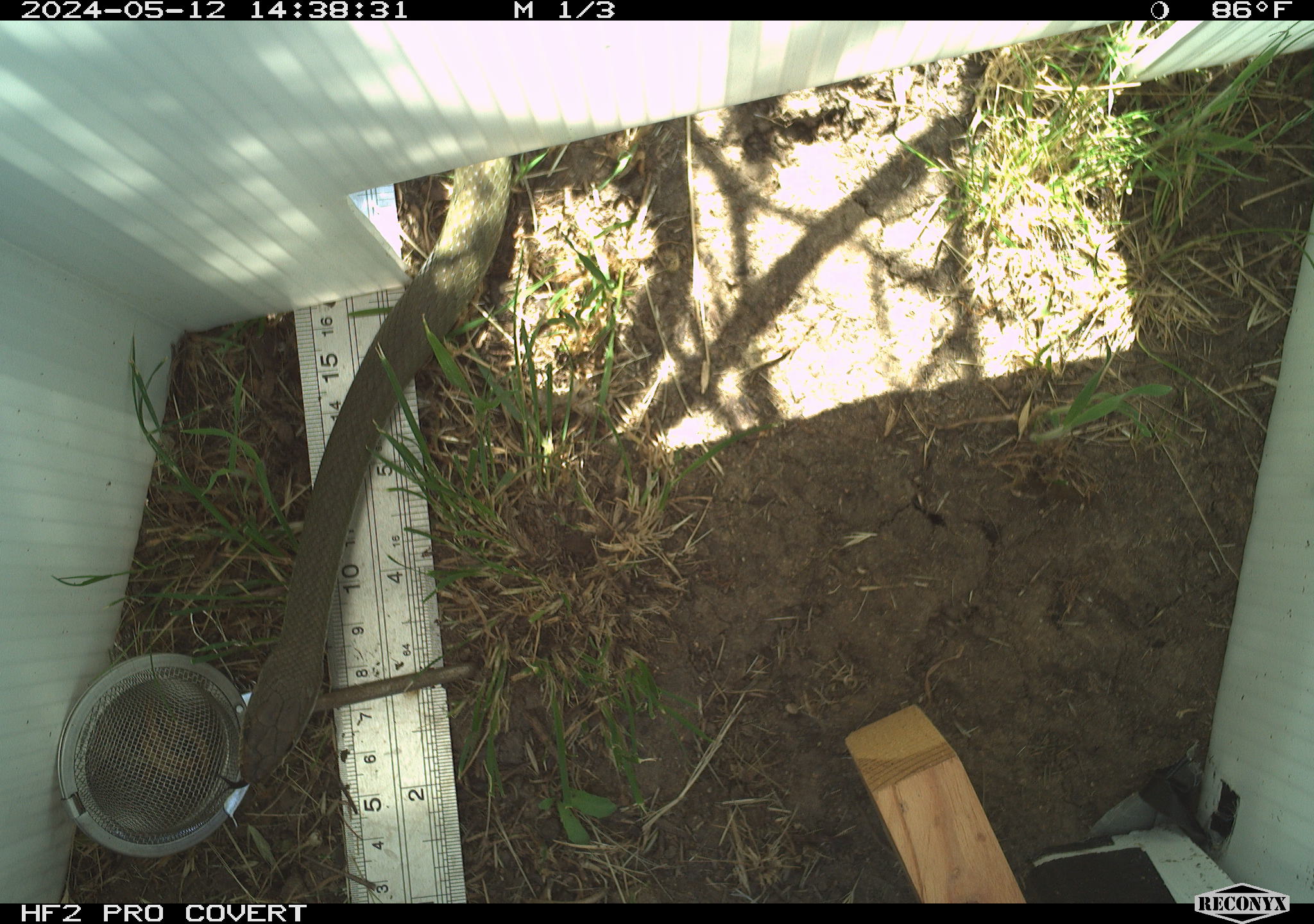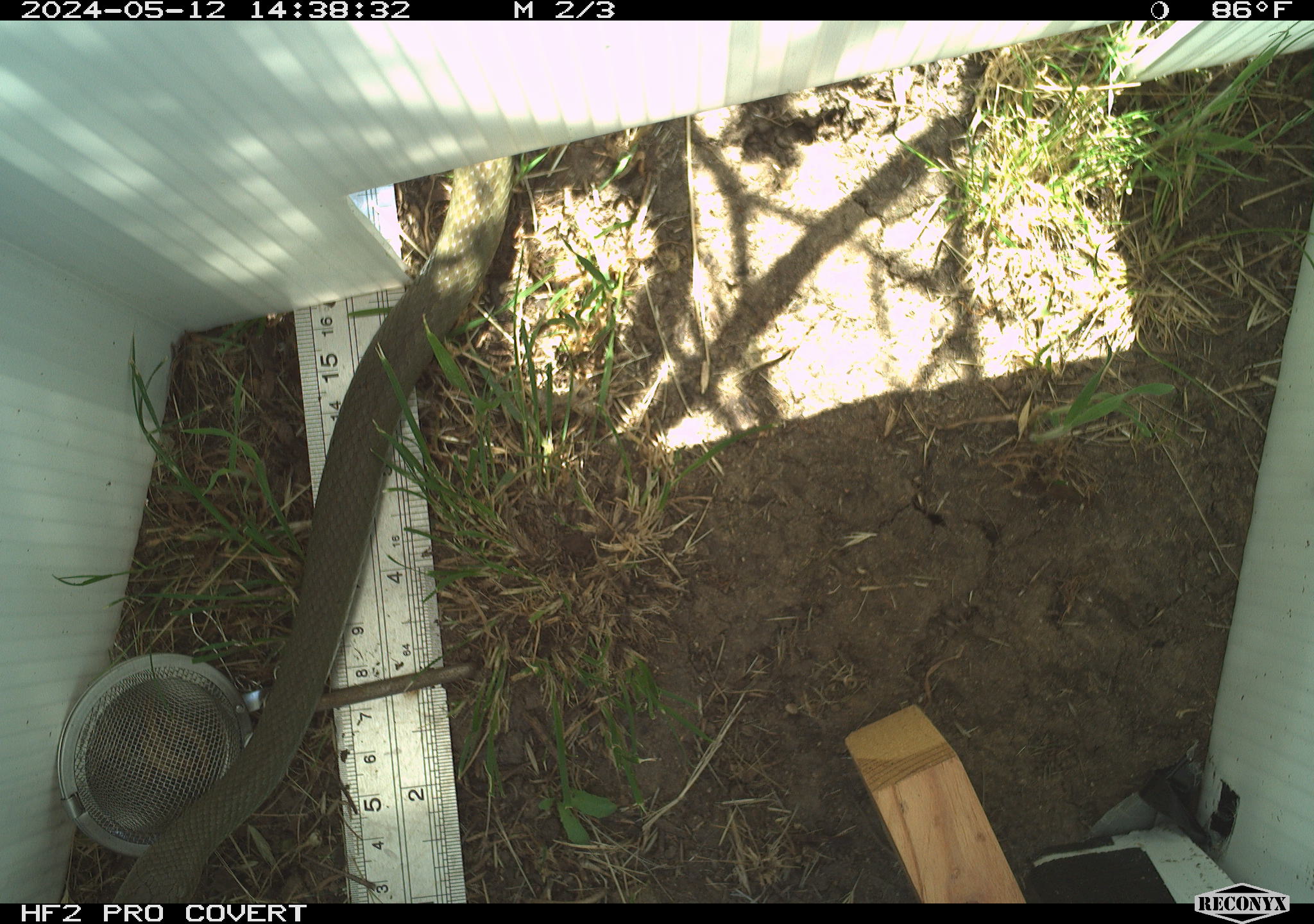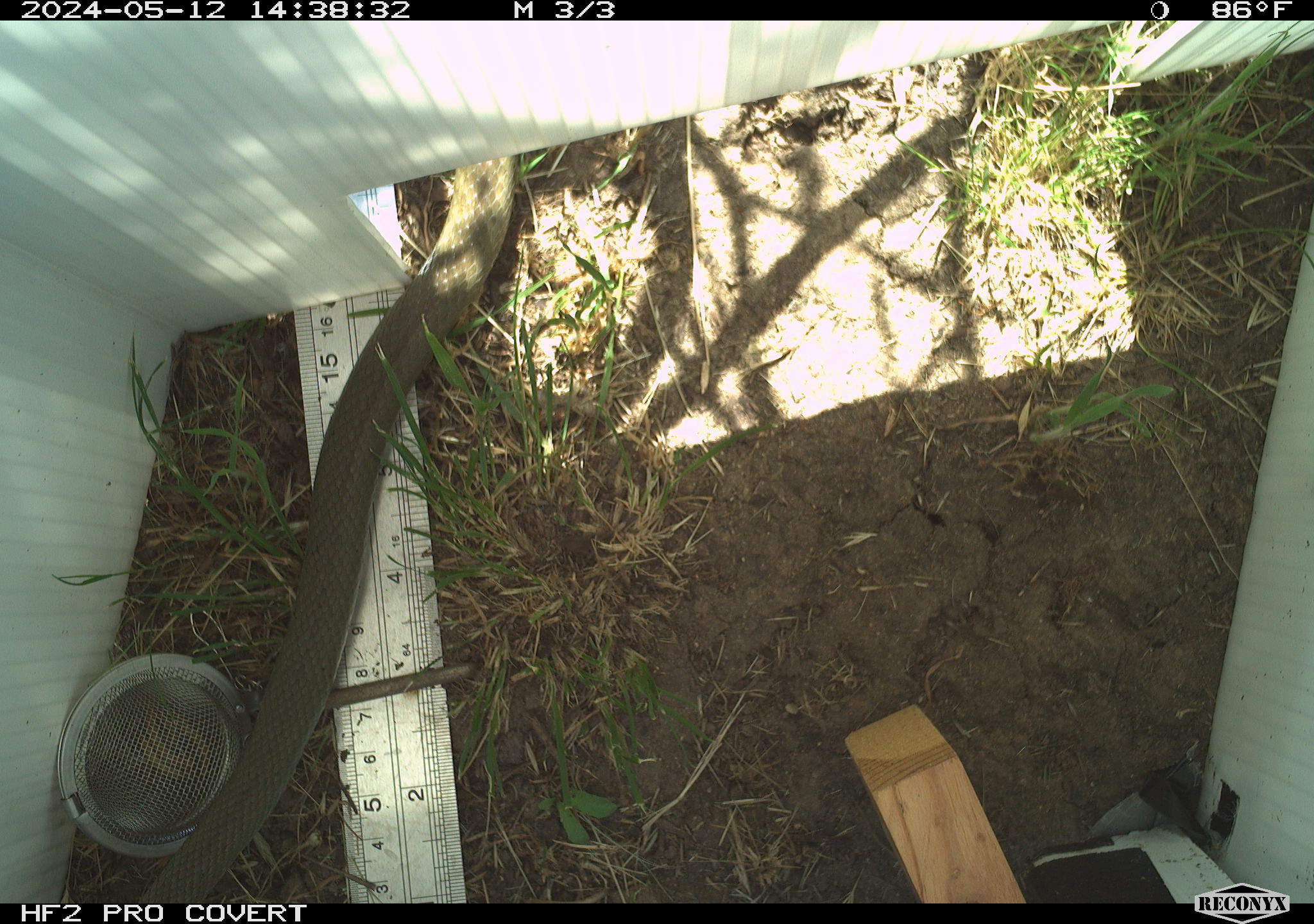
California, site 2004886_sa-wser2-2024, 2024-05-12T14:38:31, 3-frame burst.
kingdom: Animalia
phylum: Chordata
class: Reptilia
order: Squamata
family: Colubridae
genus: Coluber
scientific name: Coluber constrictor mormon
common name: western yellow-bellied racer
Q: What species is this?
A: Western yellow-bellied racer (Coluber constrictor mormon).